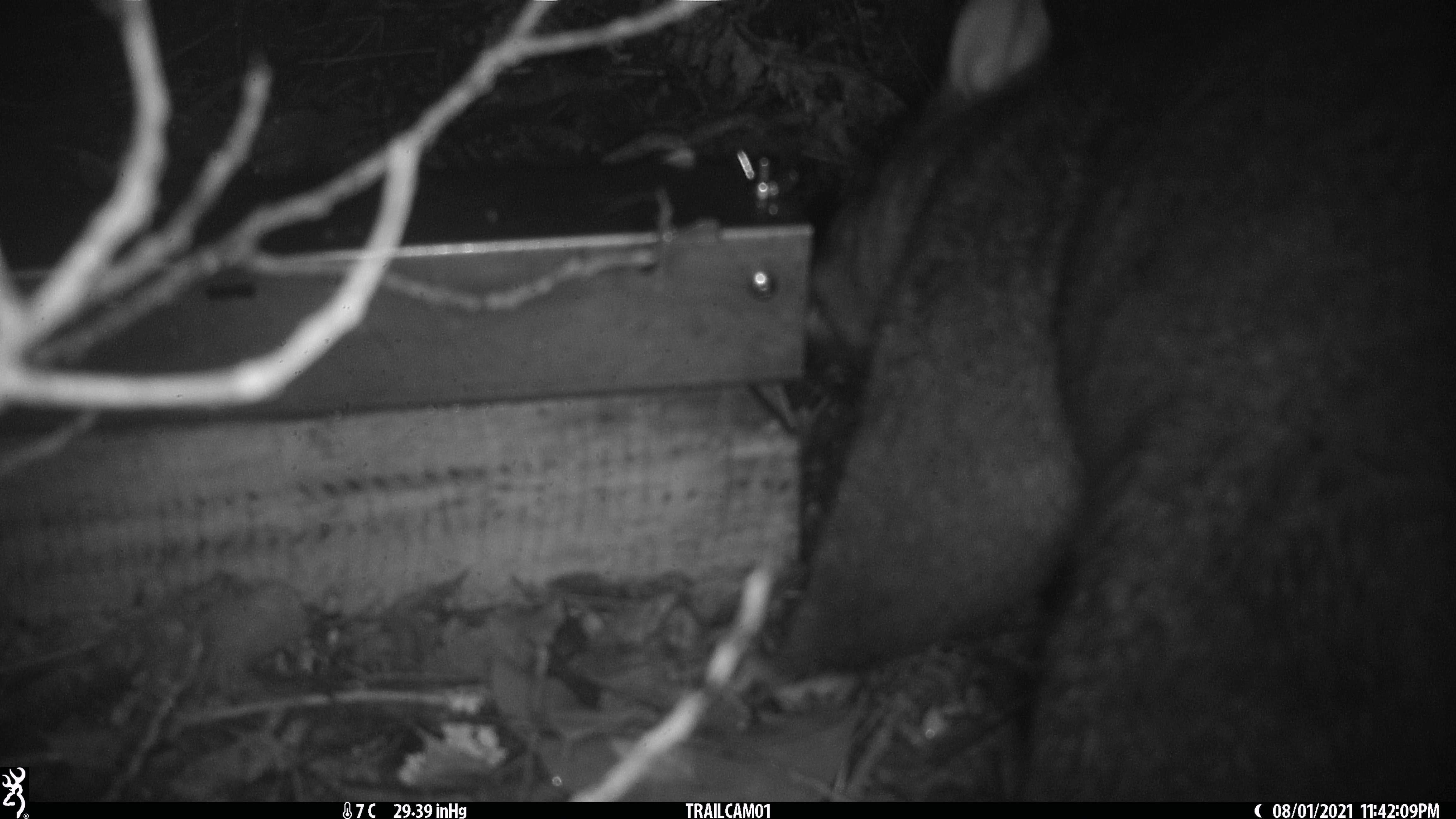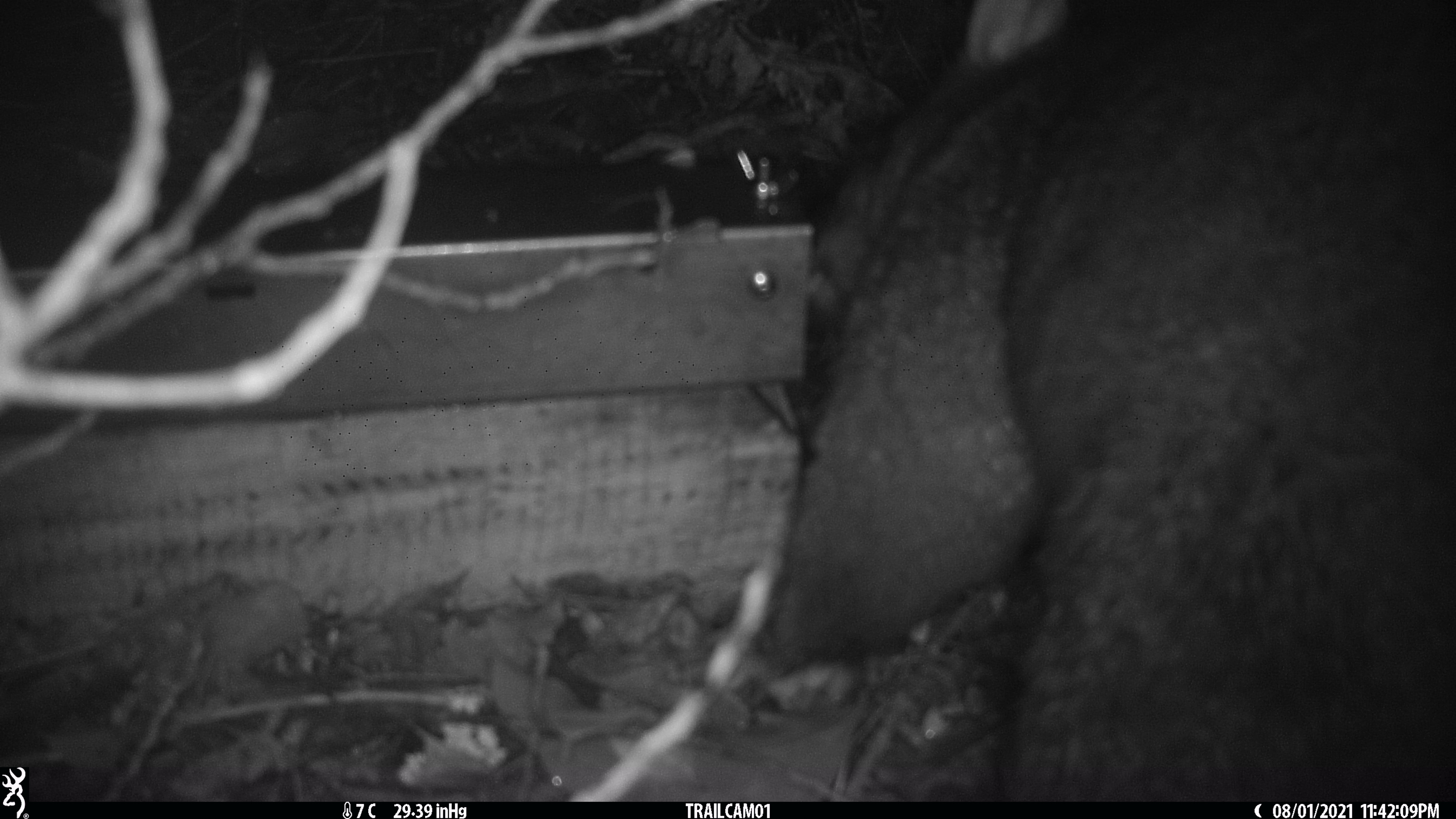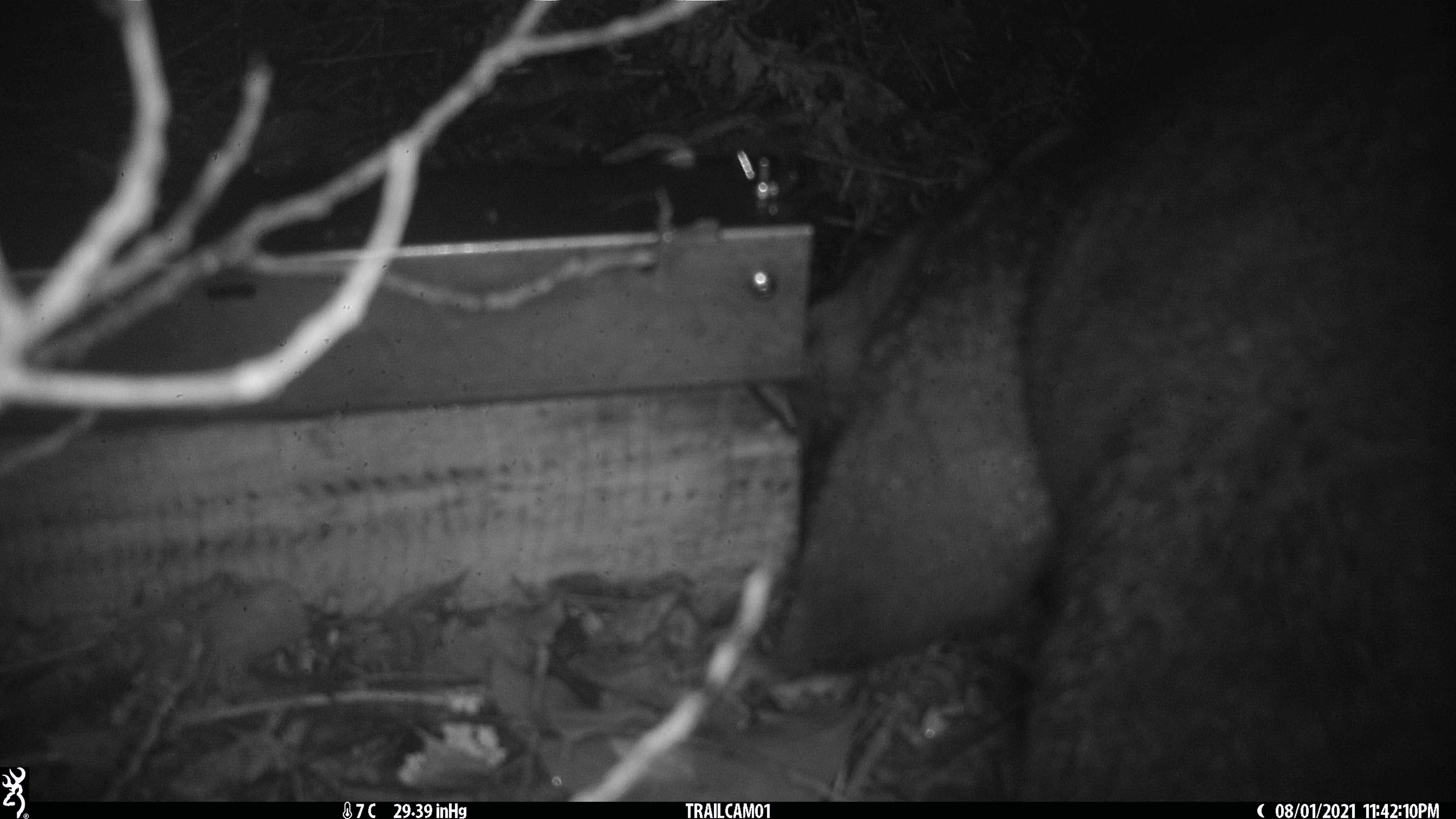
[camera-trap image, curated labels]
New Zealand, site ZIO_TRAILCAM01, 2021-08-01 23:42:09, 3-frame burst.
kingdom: Animalia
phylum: Chordata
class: Mammalia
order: Diprotodontia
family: Phalangeridae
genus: Trichosurus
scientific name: Trichosurus vulpecula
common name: common brushtail possum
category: possum